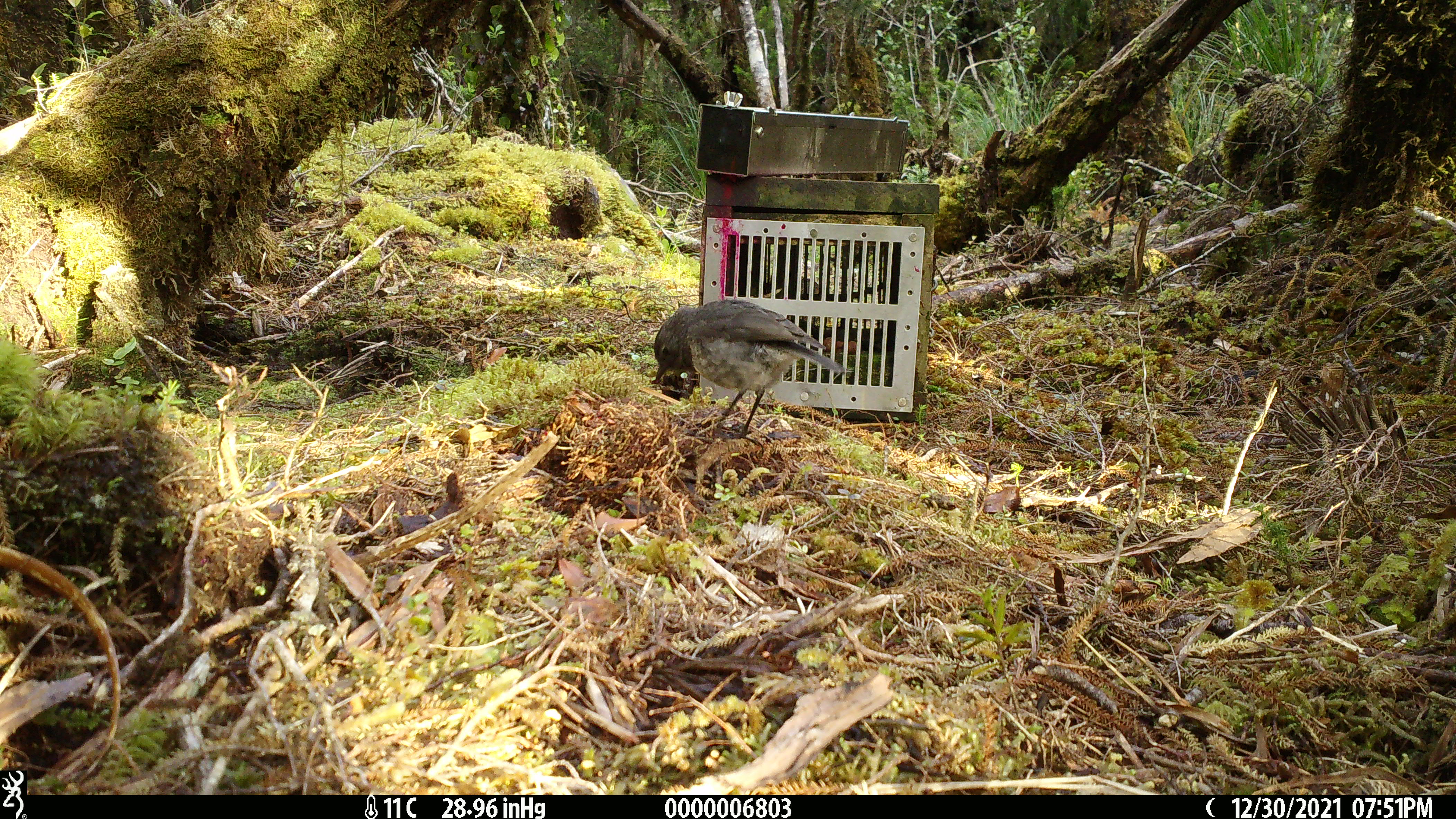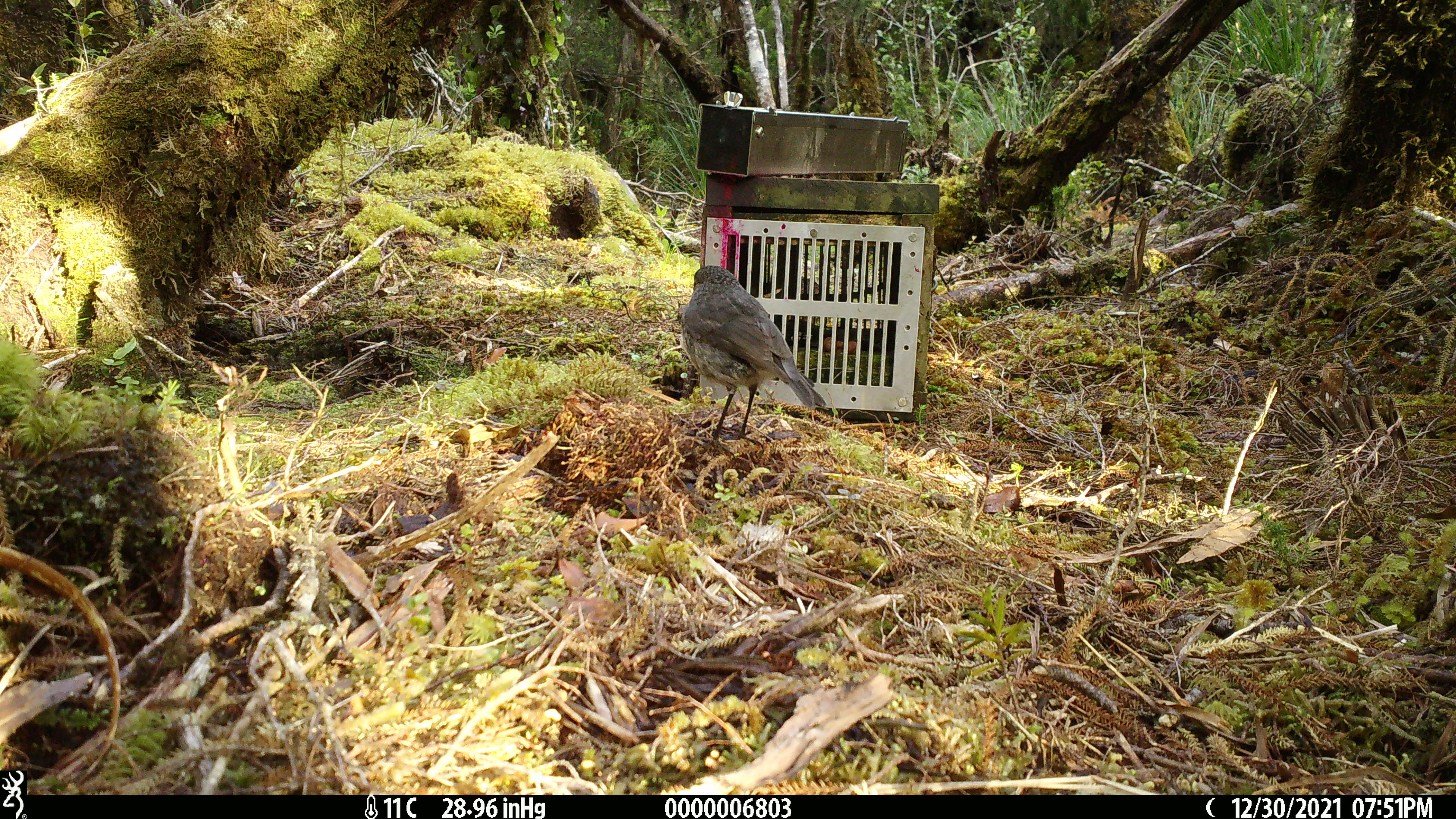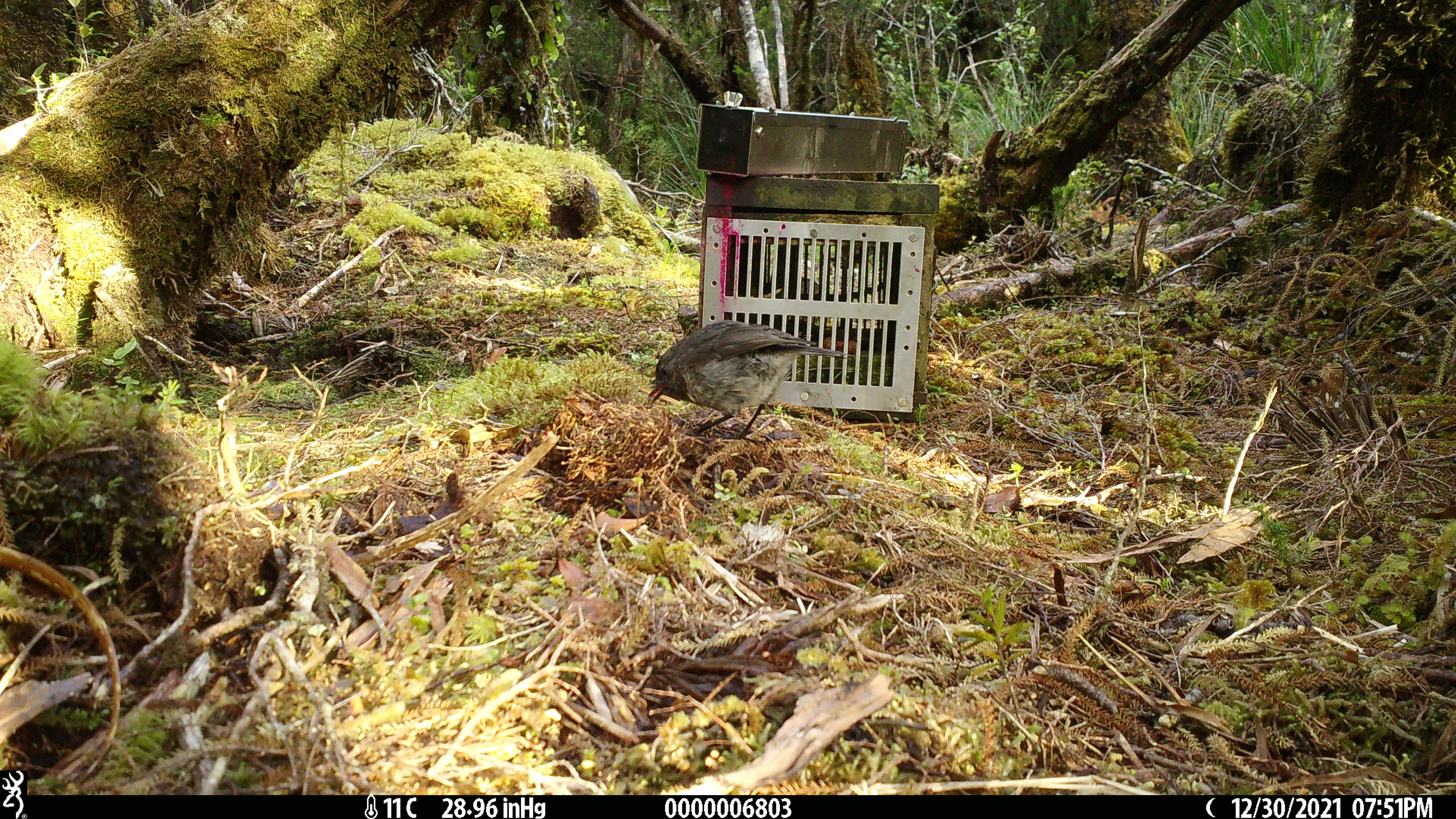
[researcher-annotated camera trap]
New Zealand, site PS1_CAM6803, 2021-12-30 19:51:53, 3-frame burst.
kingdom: Animalia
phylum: Chordata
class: Aves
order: Passeriformes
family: Petroicidae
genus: Petroica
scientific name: Petroica australis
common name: new zealand robin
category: robin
Robin (new zealand robin) (Petroica australis).